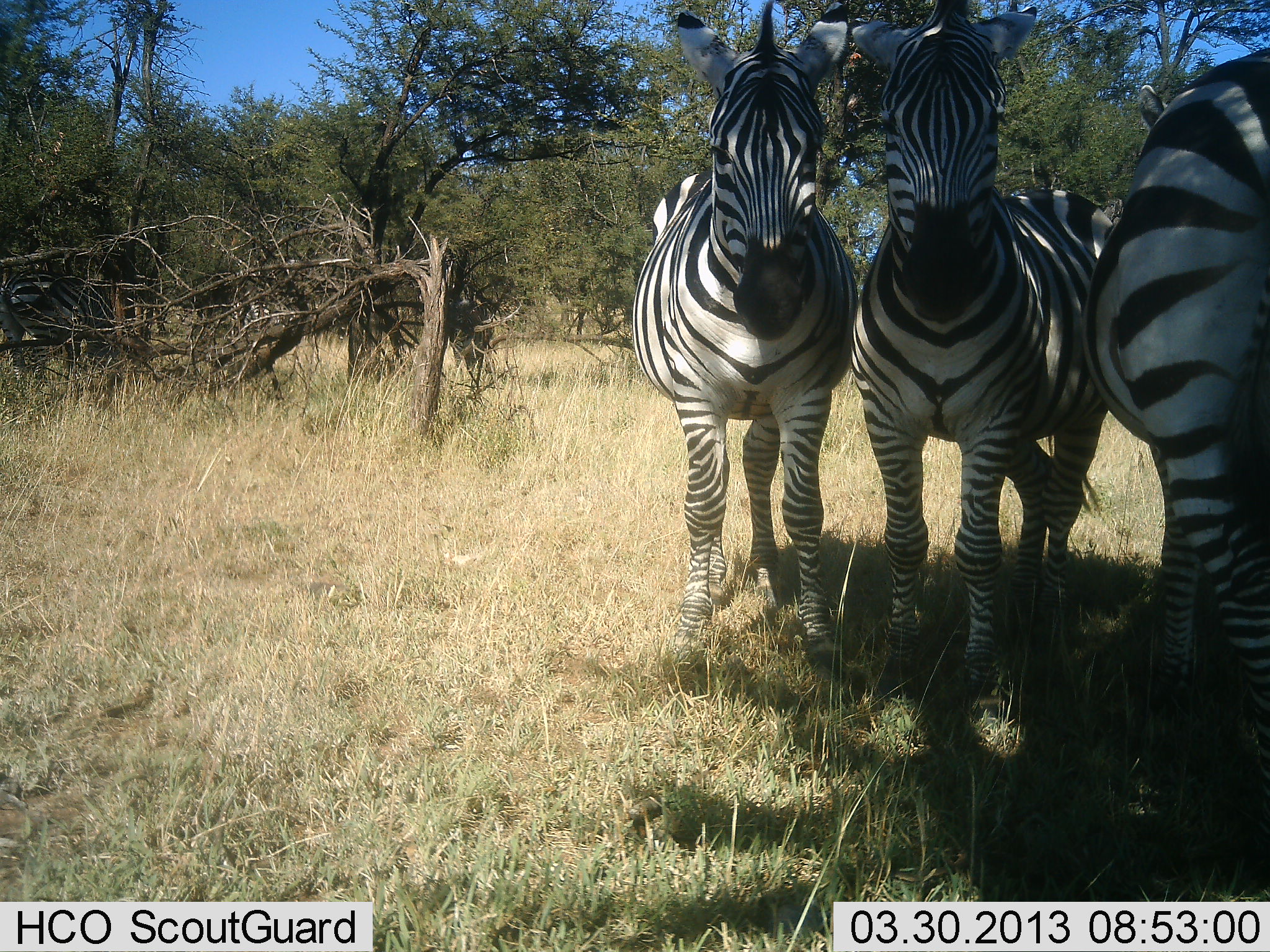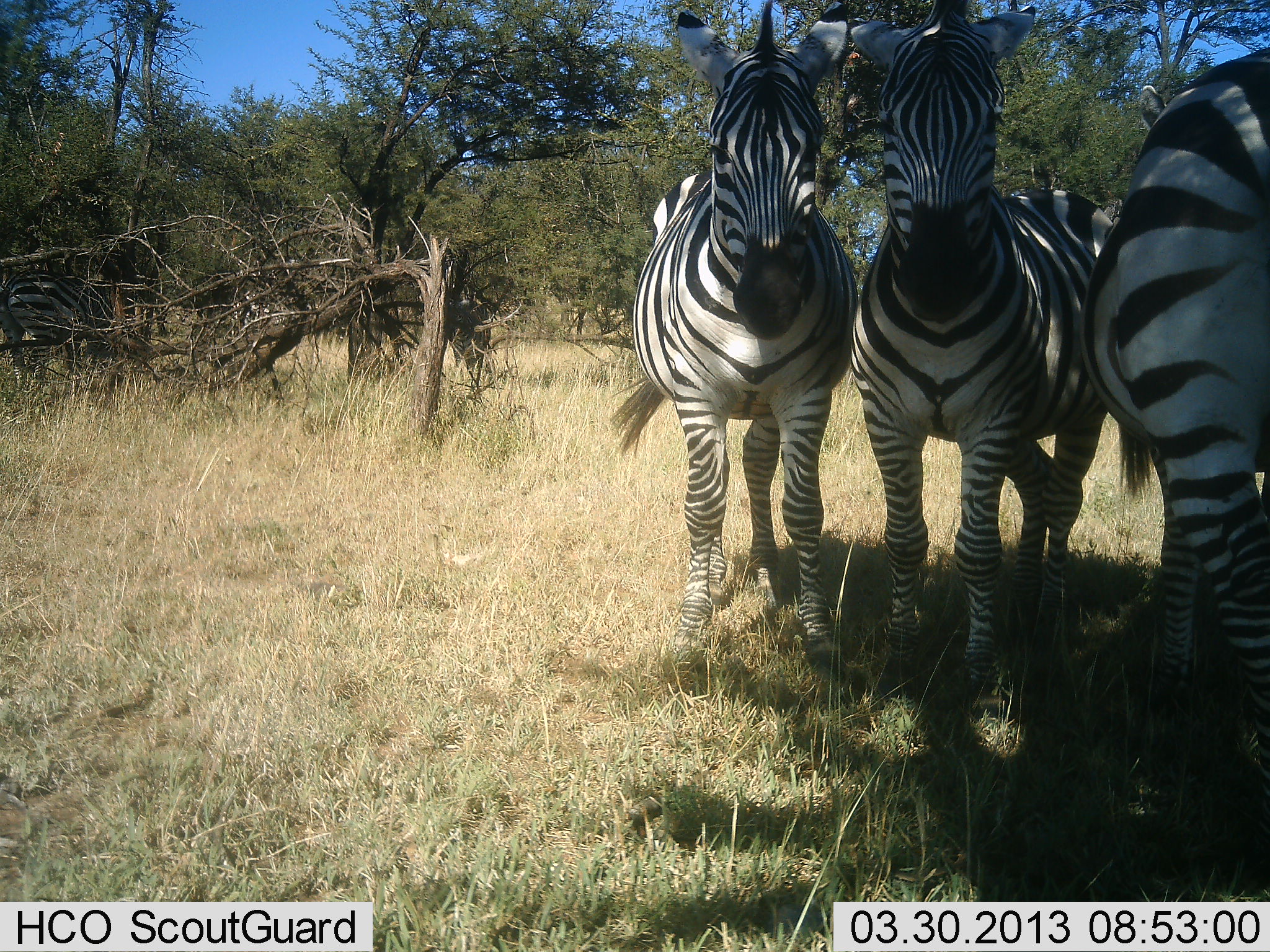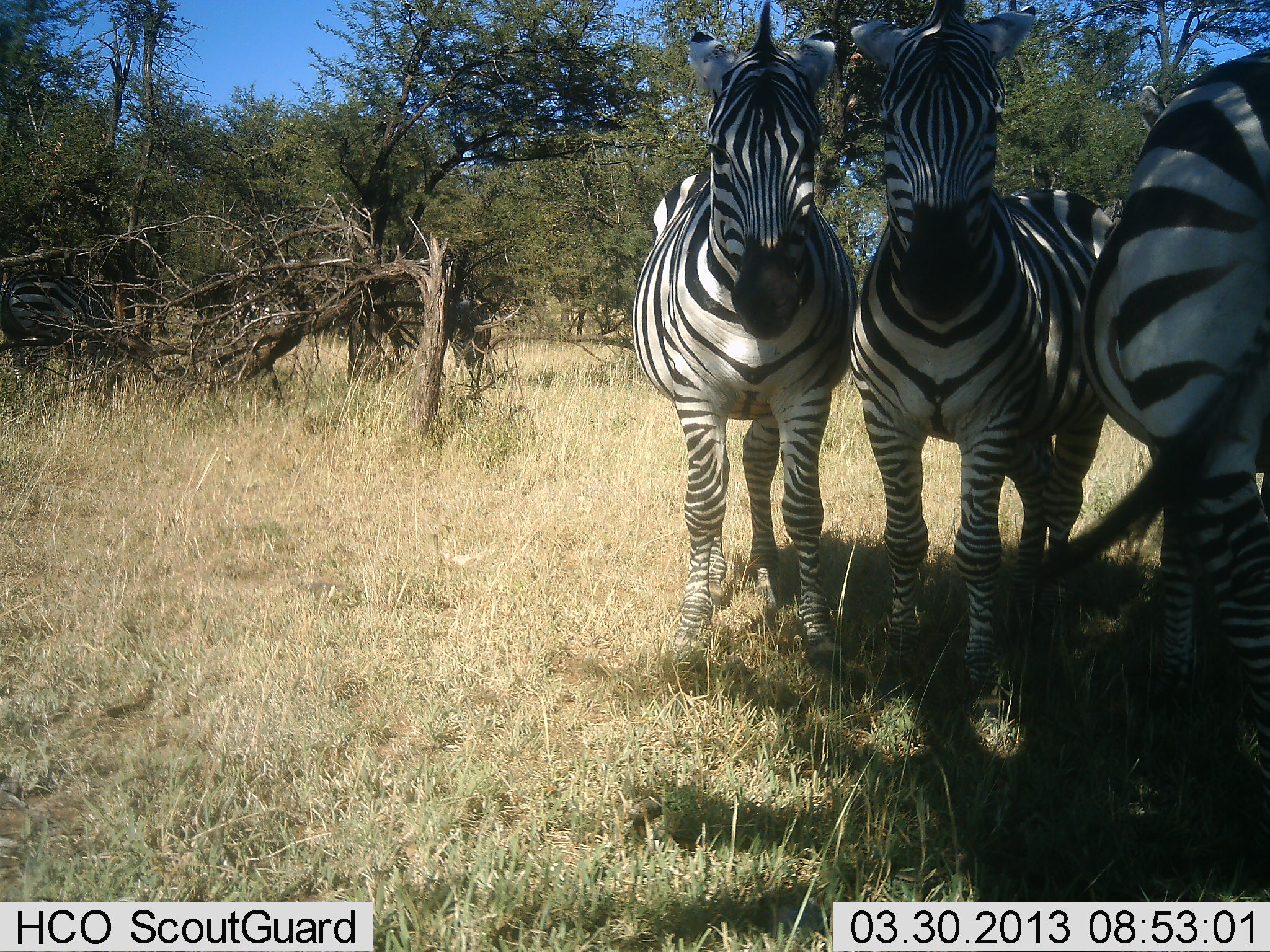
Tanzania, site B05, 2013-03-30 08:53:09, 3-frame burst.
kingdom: Animalia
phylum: Chordata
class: Mammalia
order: Perissodactyla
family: Equidae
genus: Equus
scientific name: Equus quagga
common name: plains zebra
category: zebra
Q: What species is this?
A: Zebra (plains zebra) (Equus quagga).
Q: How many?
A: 3.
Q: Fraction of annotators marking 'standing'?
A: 92%.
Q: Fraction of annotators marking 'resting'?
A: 15%.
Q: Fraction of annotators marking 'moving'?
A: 0%.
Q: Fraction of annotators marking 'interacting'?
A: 8%.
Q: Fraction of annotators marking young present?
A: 0%.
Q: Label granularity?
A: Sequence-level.